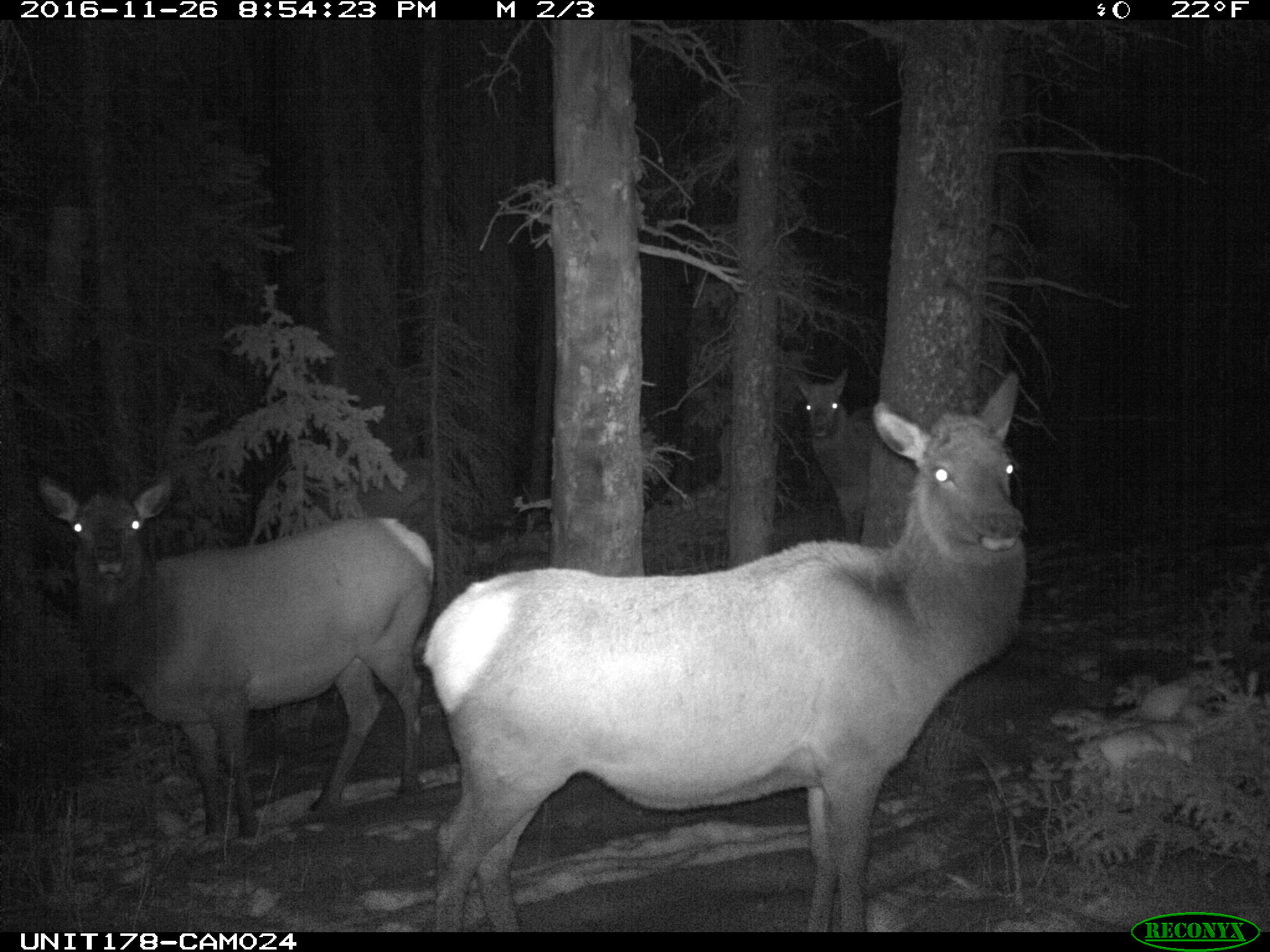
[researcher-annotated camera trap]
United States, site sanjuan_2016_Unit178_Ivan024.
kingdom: Animalia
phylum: Chordata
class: Mammalia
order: Artiodactyla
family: Cervidae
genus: Cervus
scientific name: Cervus elaphus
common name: red deer